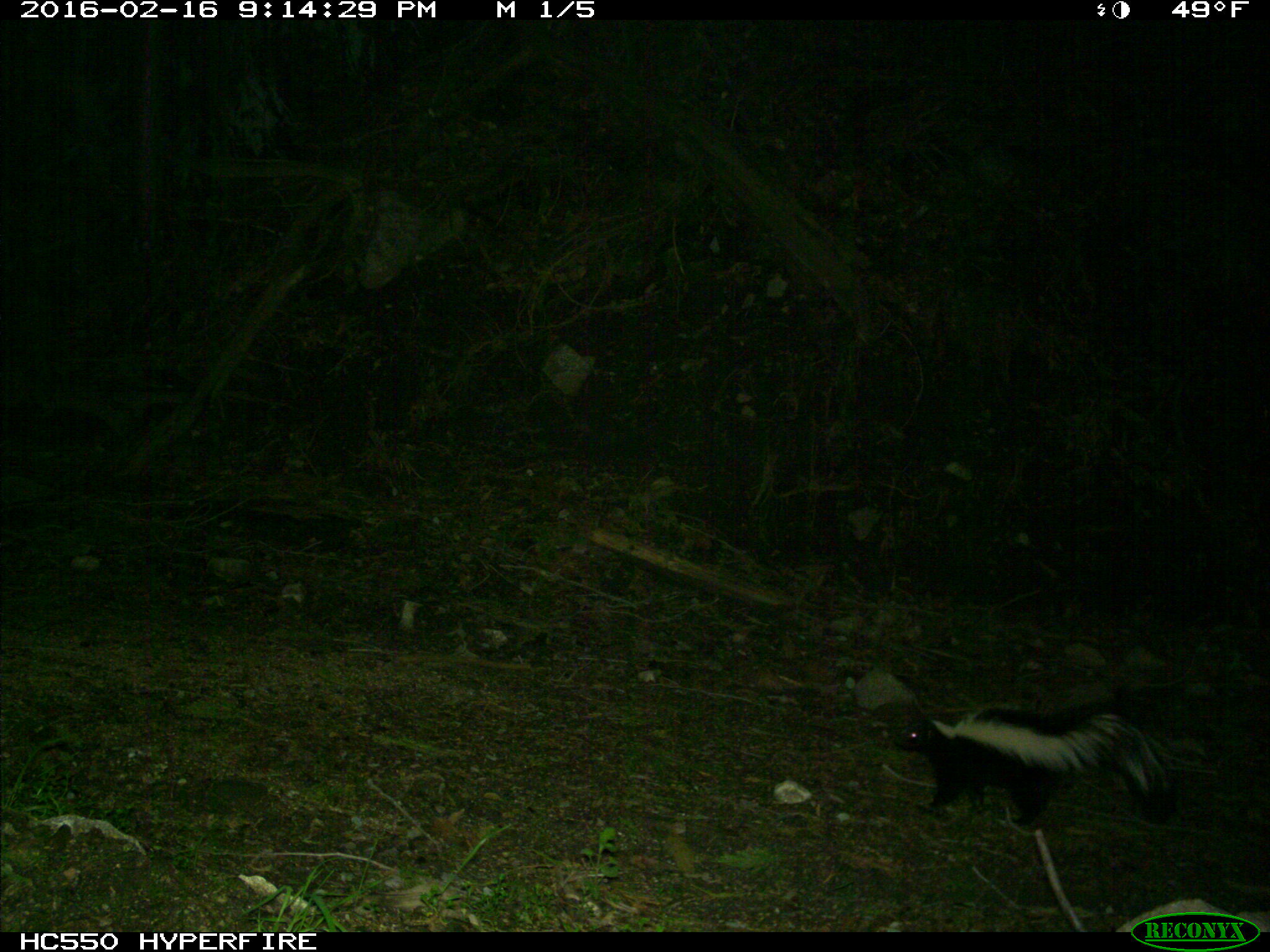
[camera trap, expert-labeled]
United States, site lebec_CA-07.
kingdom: Animalia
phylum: Chordata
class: Mammalia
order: Carnivora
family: Mephitidae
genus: Mephitis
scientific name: Mephitis mephitis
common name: striped skunk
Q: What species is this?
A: Mephitis mephitis (striped skunk).